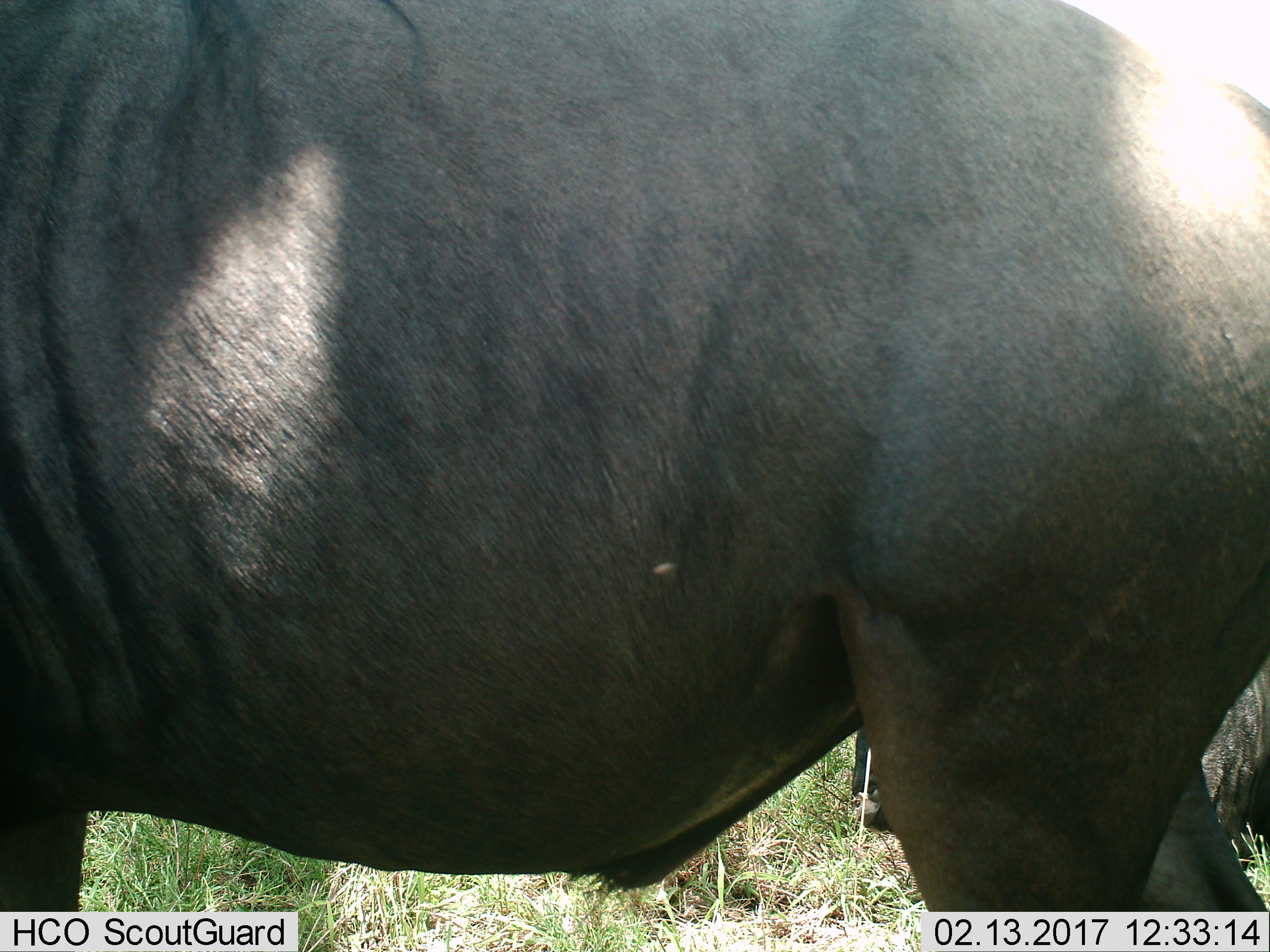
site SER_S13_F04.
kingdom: Animalia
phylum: Chordata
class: Mammalia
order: Artiodactyla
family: Bovidae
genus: Connochaetes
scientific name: Connochaetes taurinus taurinus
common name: blue wildebeest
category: wildebeestblue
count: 1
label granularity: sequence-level